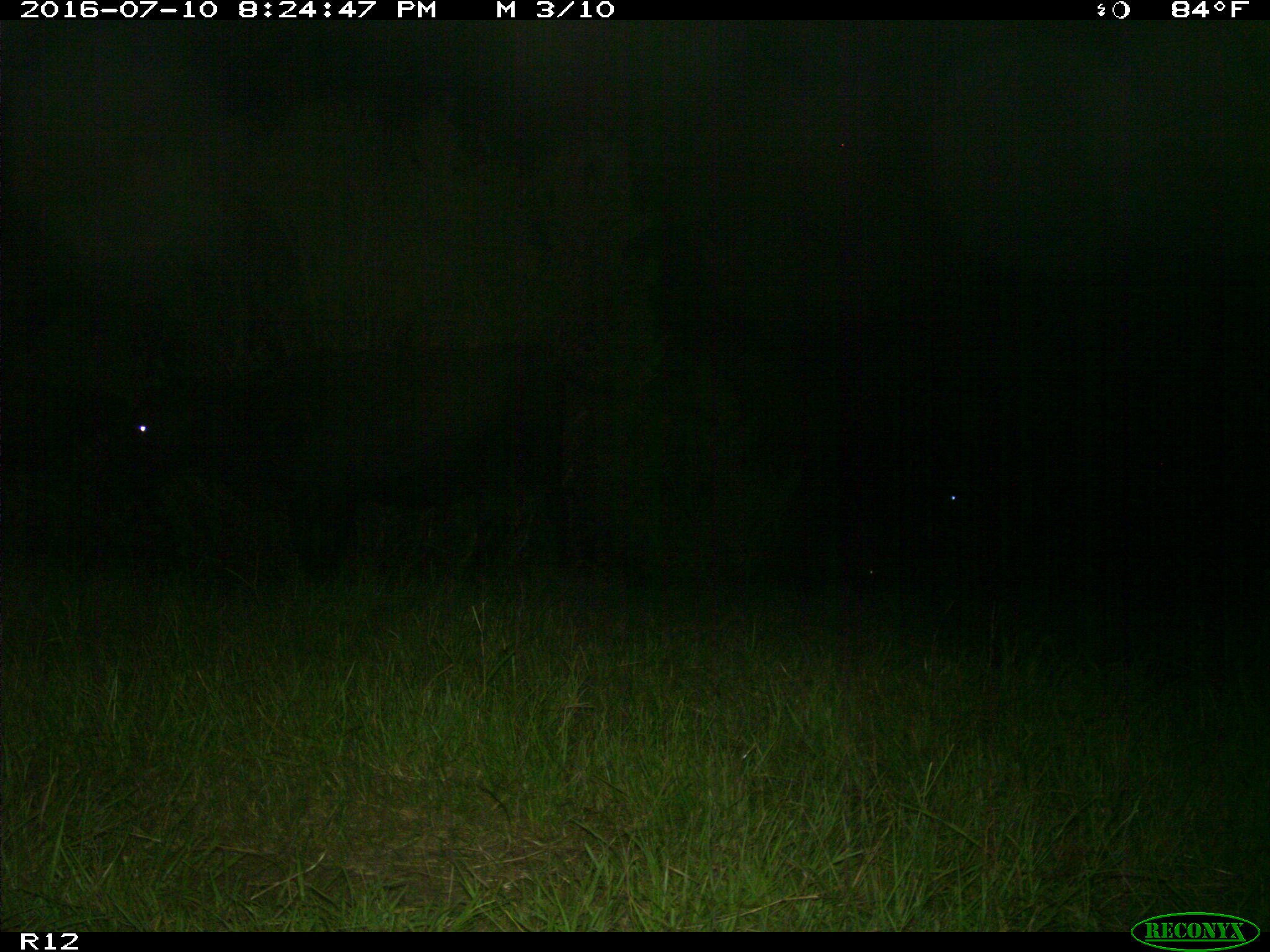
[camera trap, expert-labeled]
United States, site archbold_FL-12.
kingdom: Animalia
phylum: Chordata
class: Mammalia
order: Artiodactyla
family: Bovidae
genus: Bos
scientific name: Bos taurus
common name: domestic cow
Bos taurus (domestic cow).